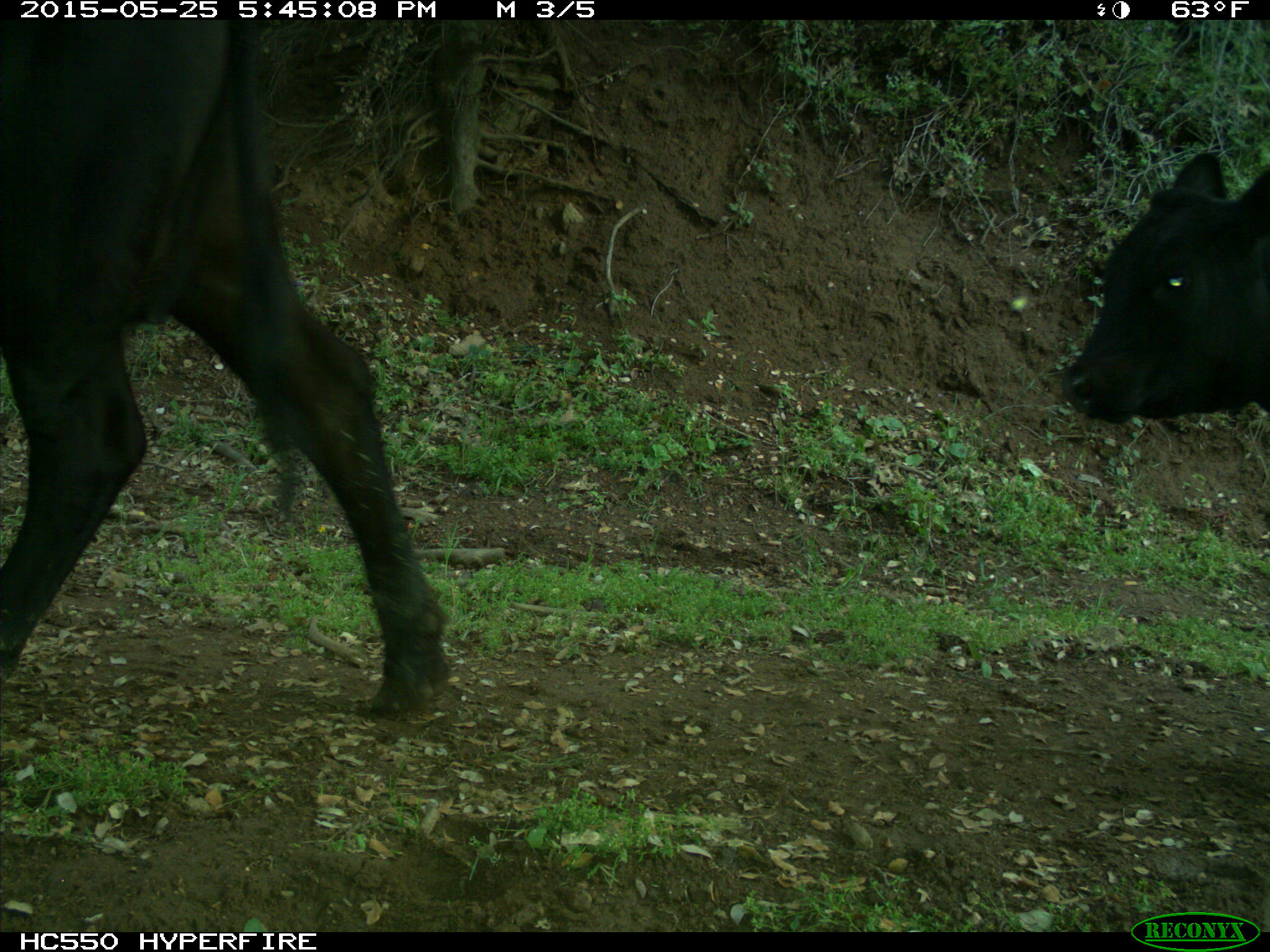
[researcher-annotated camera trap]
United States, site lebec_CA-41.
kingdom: Animalia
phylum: Chordata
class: Mammalia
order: Artiodactyla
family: Bovidae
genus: Bos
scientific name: Bos taurus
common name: domestic cow